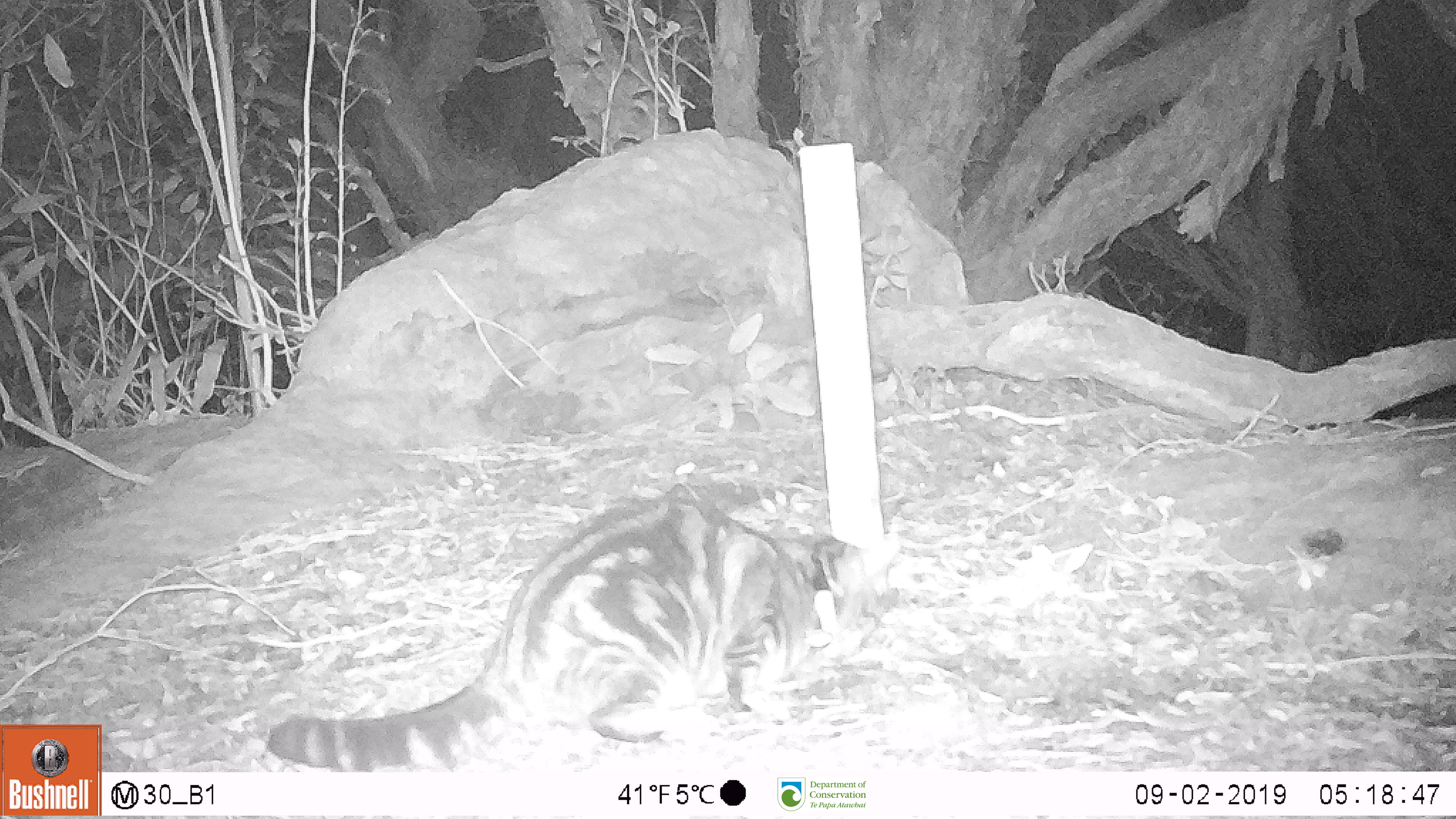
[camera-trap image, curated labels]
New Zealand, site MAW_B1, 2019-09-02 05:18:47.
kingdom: Animalia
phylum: Chordata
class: Mammalia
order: Carnivora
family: Felidae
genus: Felis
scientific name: Felis catus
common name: domestic cat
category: cat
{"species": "cat (domestic cat) (Felis catus)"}